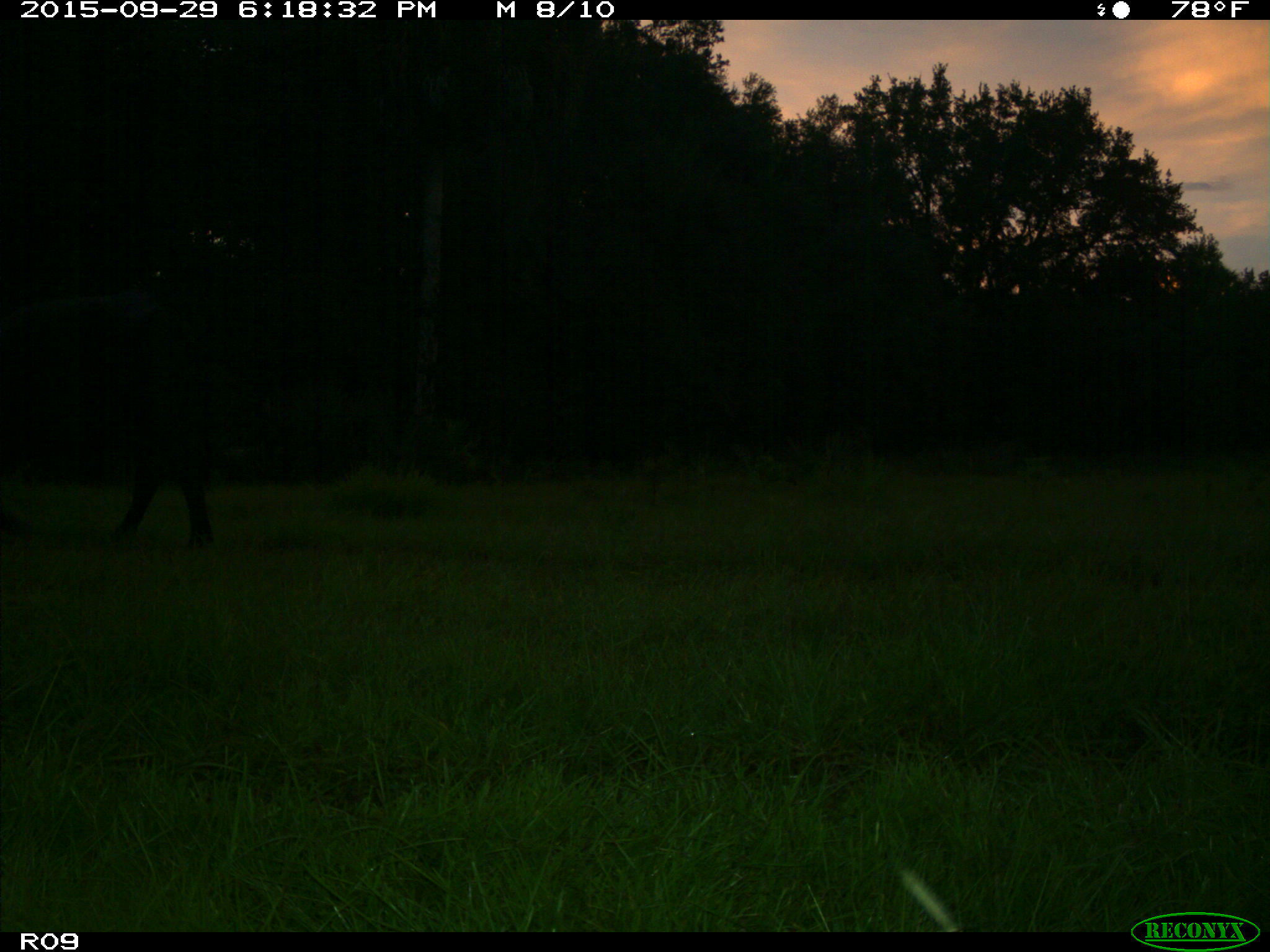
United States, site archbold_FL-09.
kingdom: Animalia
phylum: Chordata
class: Mammalia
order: Artiodactyla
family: Bovidae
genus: Bos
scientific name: Bos taurus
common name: domestic cow